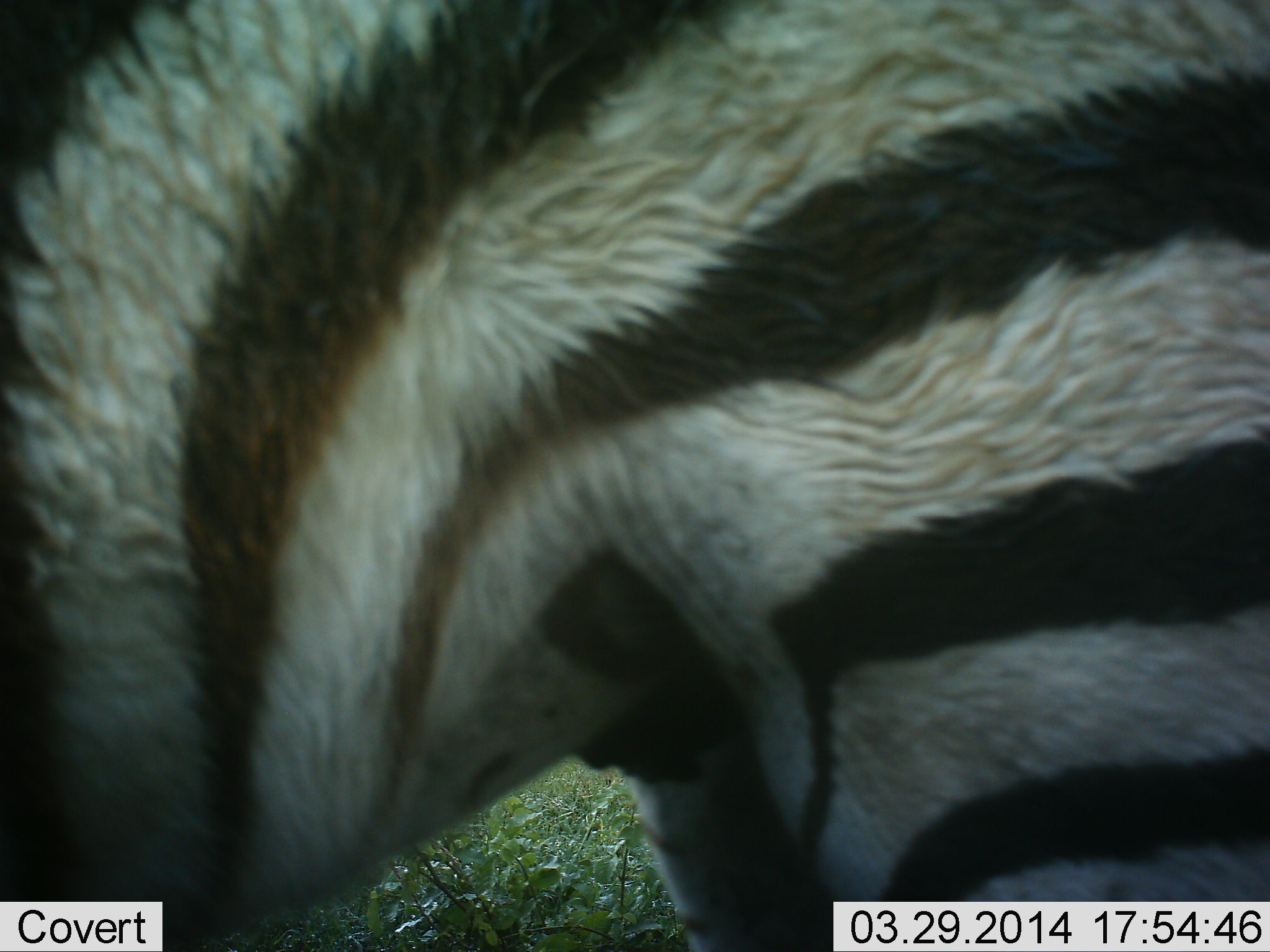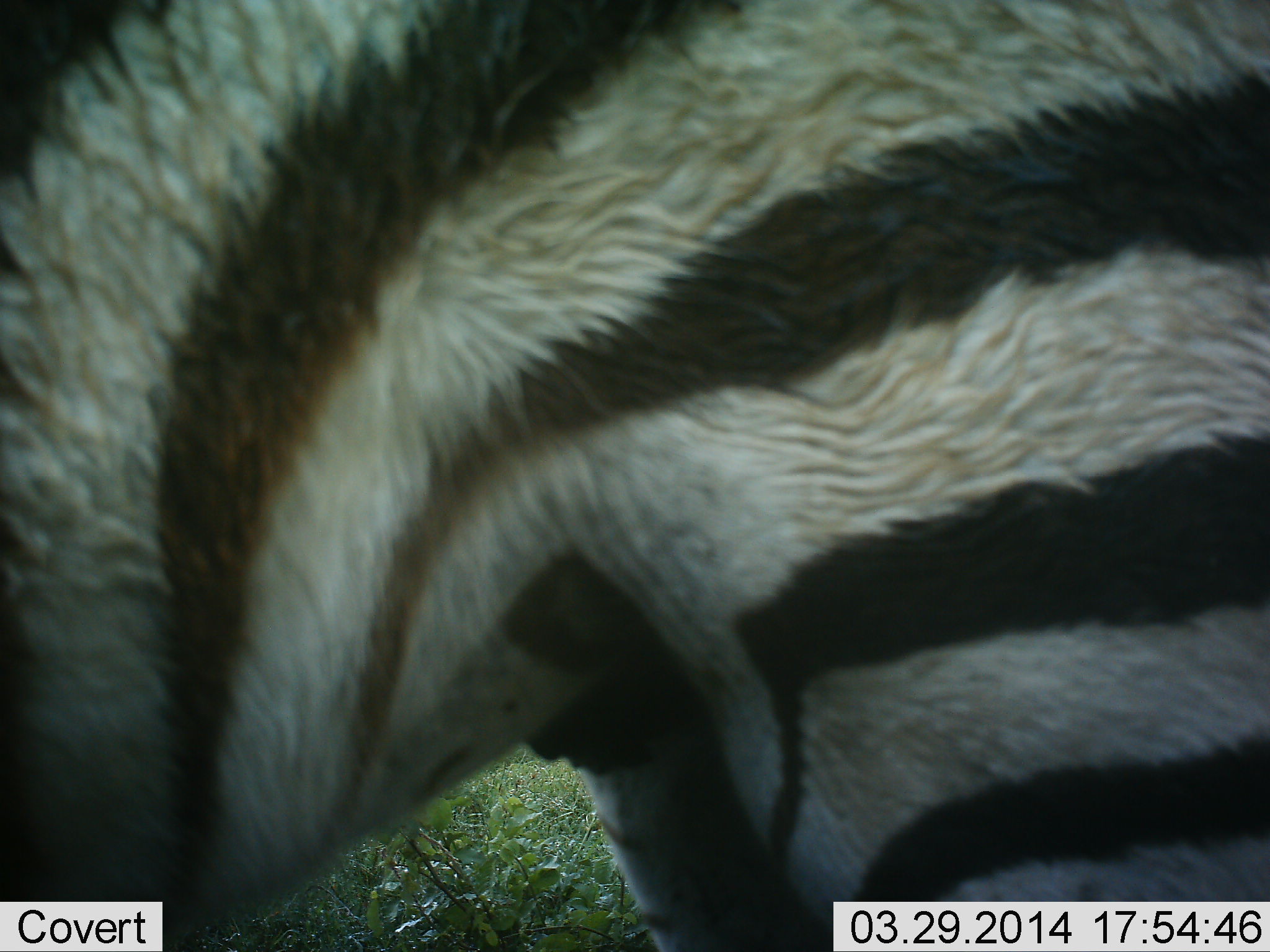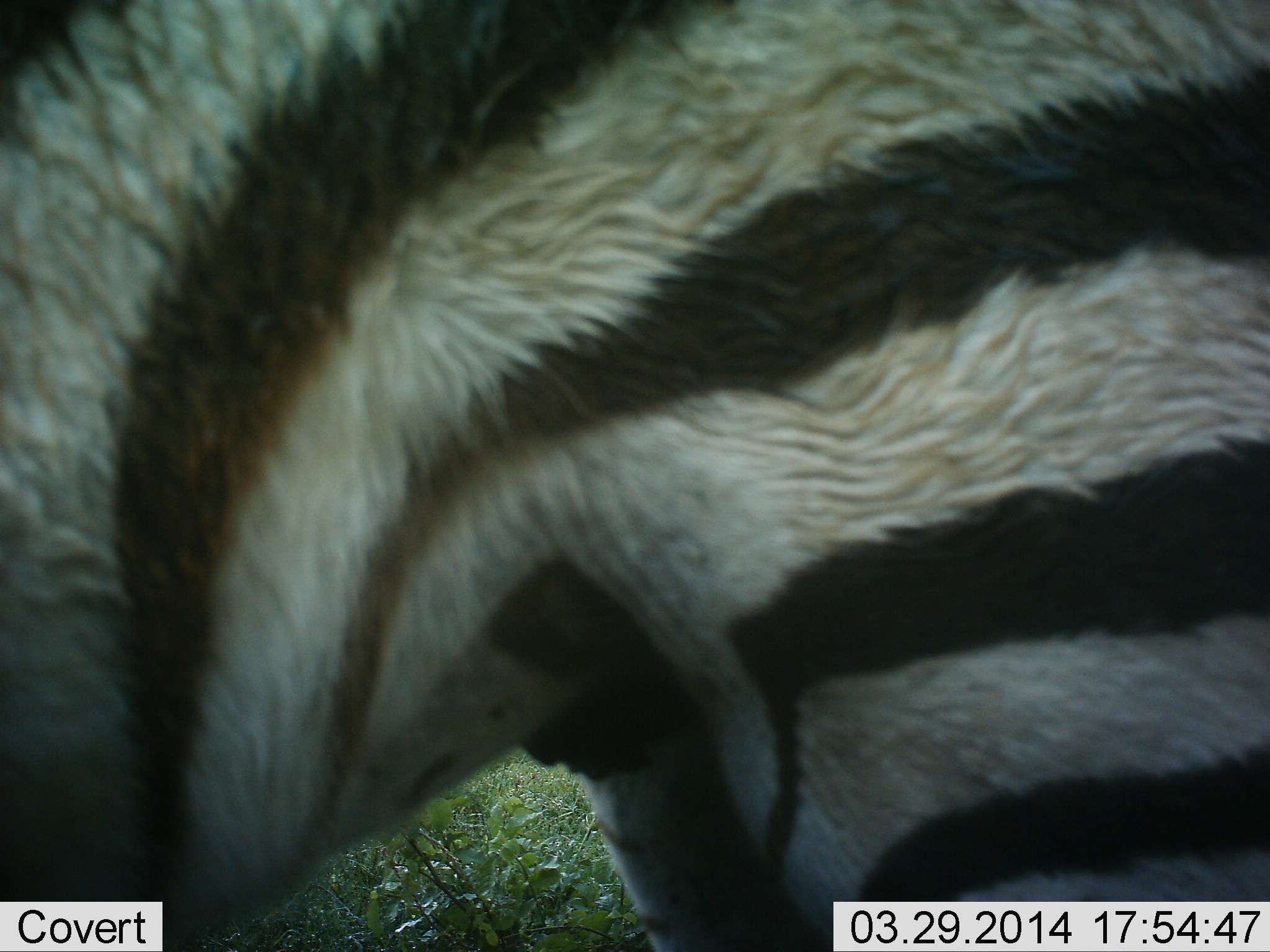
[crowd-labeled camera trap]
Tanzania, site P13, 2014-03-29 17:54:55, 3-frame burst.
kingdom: Animalia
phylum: Chordata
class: Mammalia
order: Perissodactyla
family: Equidae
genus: Equus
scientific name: Equus quagga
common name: plains zebra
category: zebra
Zebra (plains zebra) (Equus quagga), count 1. Behavior (volunteer vote fractions): standing 100%, resting 0%, moving 0%, interacting 0%. Young present (vote fraction): 0%. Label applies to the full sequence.